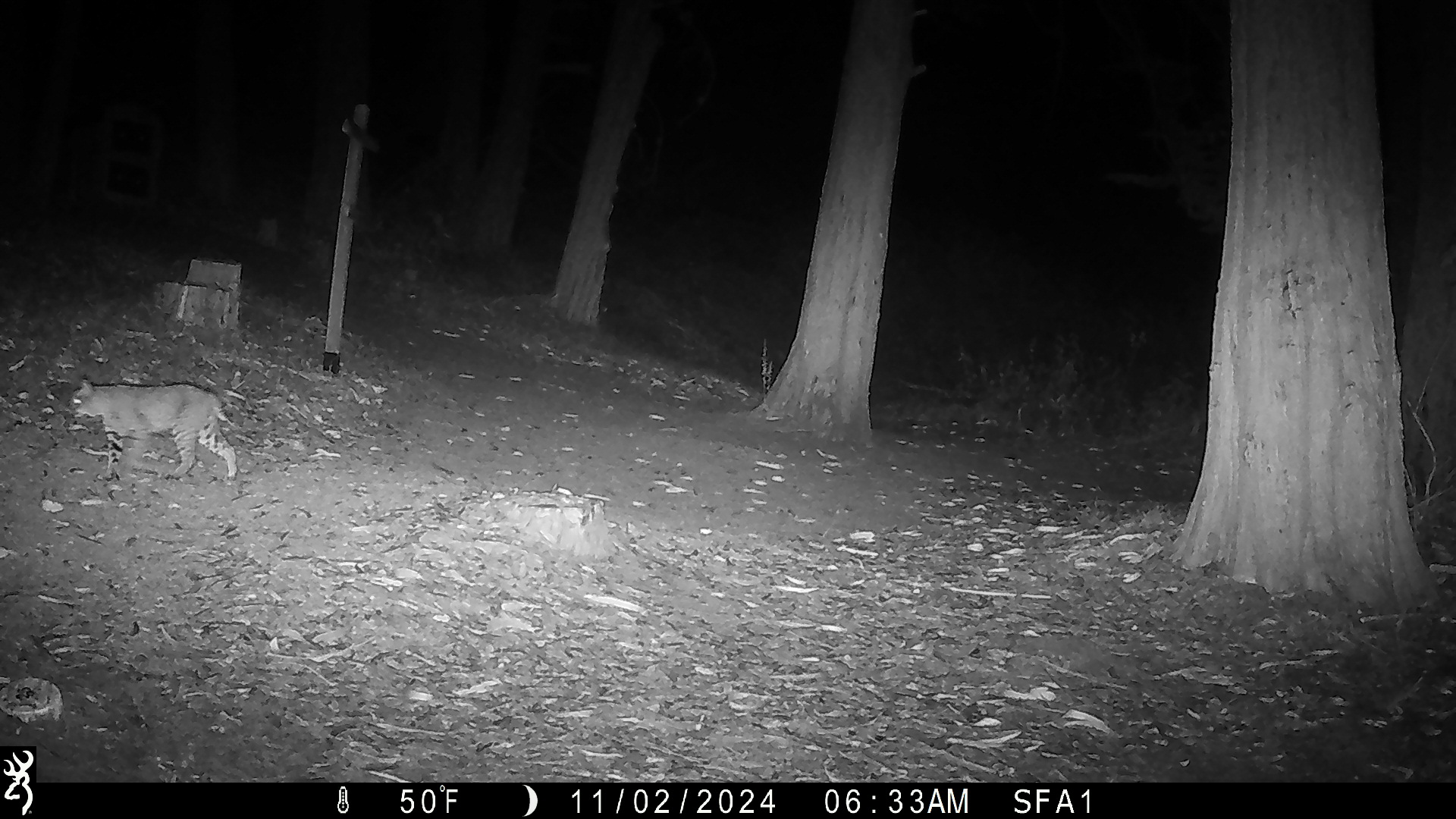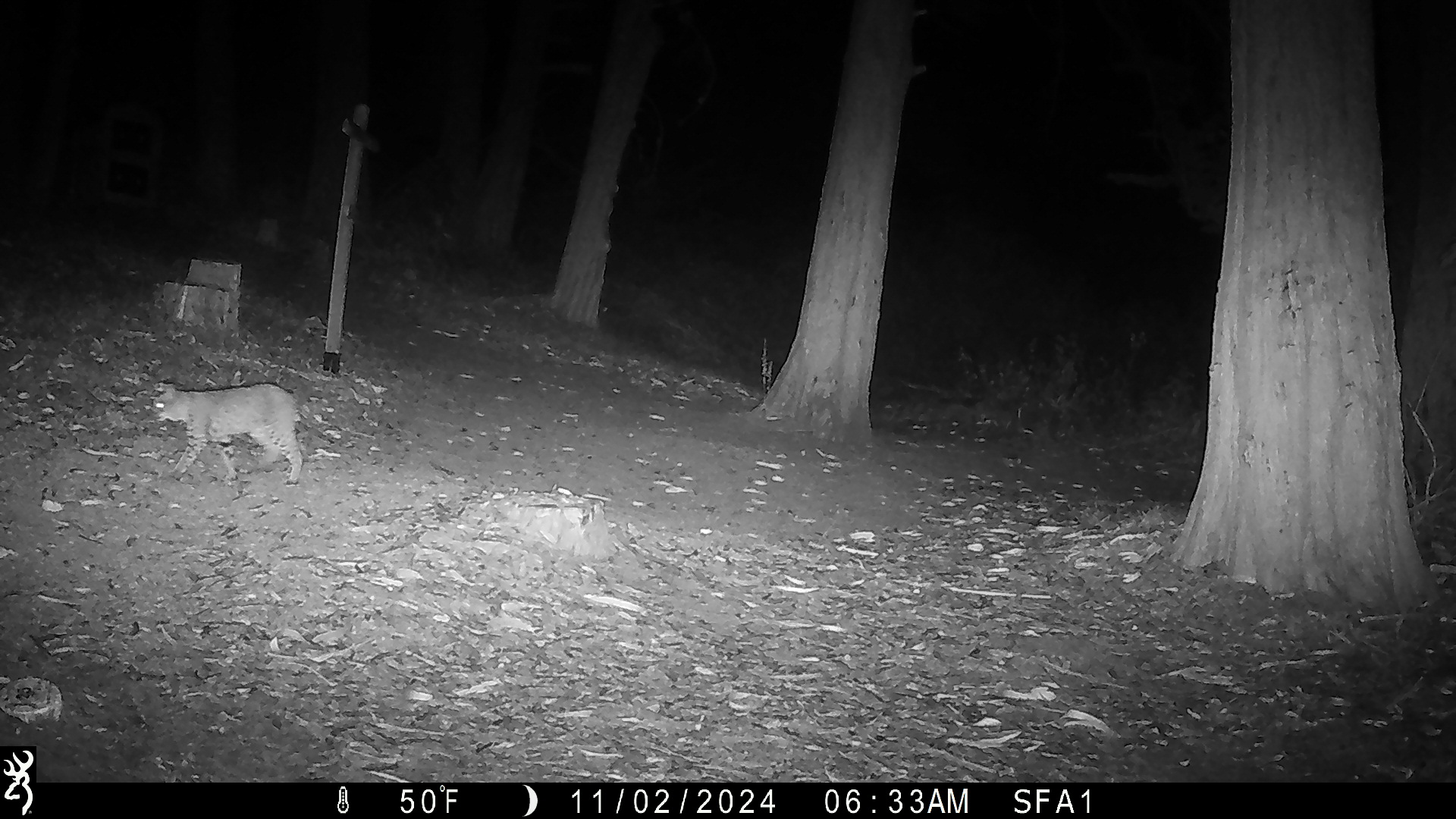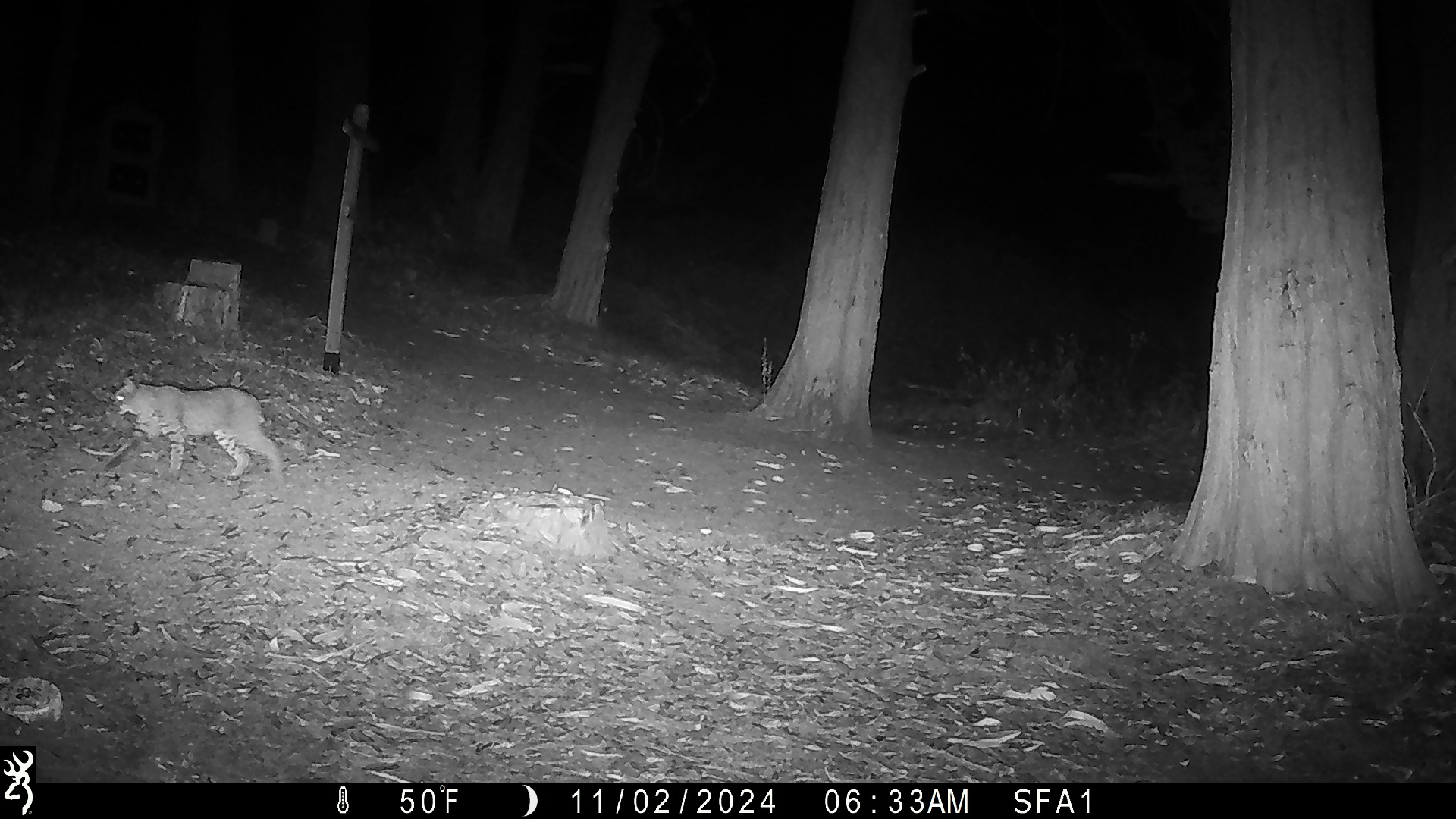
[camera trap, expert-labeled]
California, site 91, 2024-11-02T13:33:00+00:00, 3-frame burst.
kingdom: Animalia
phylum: Chordata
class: Mammalia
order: Carnivora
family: Felidae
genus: Lynx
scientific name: Lynx rufus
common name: bobcat